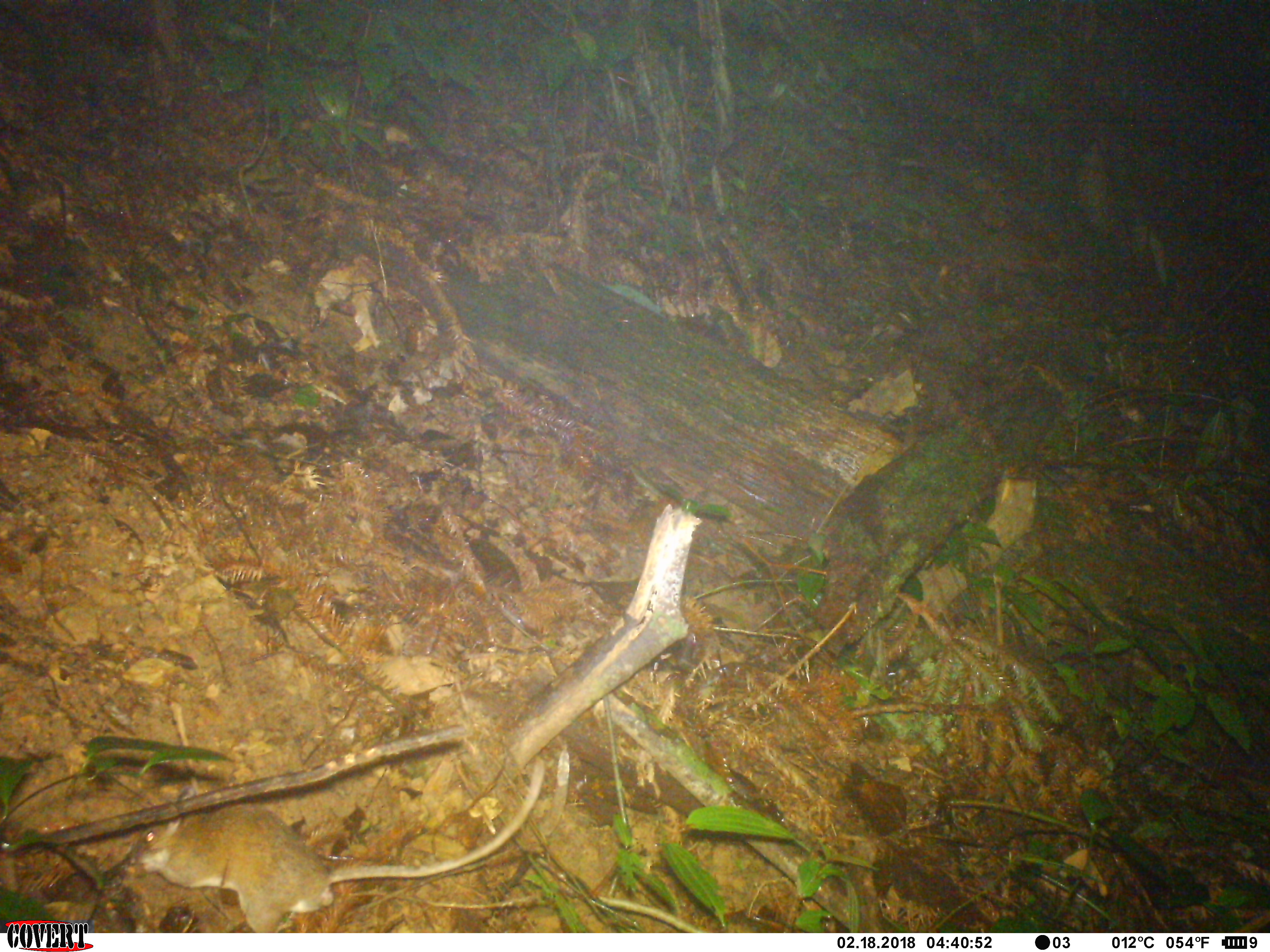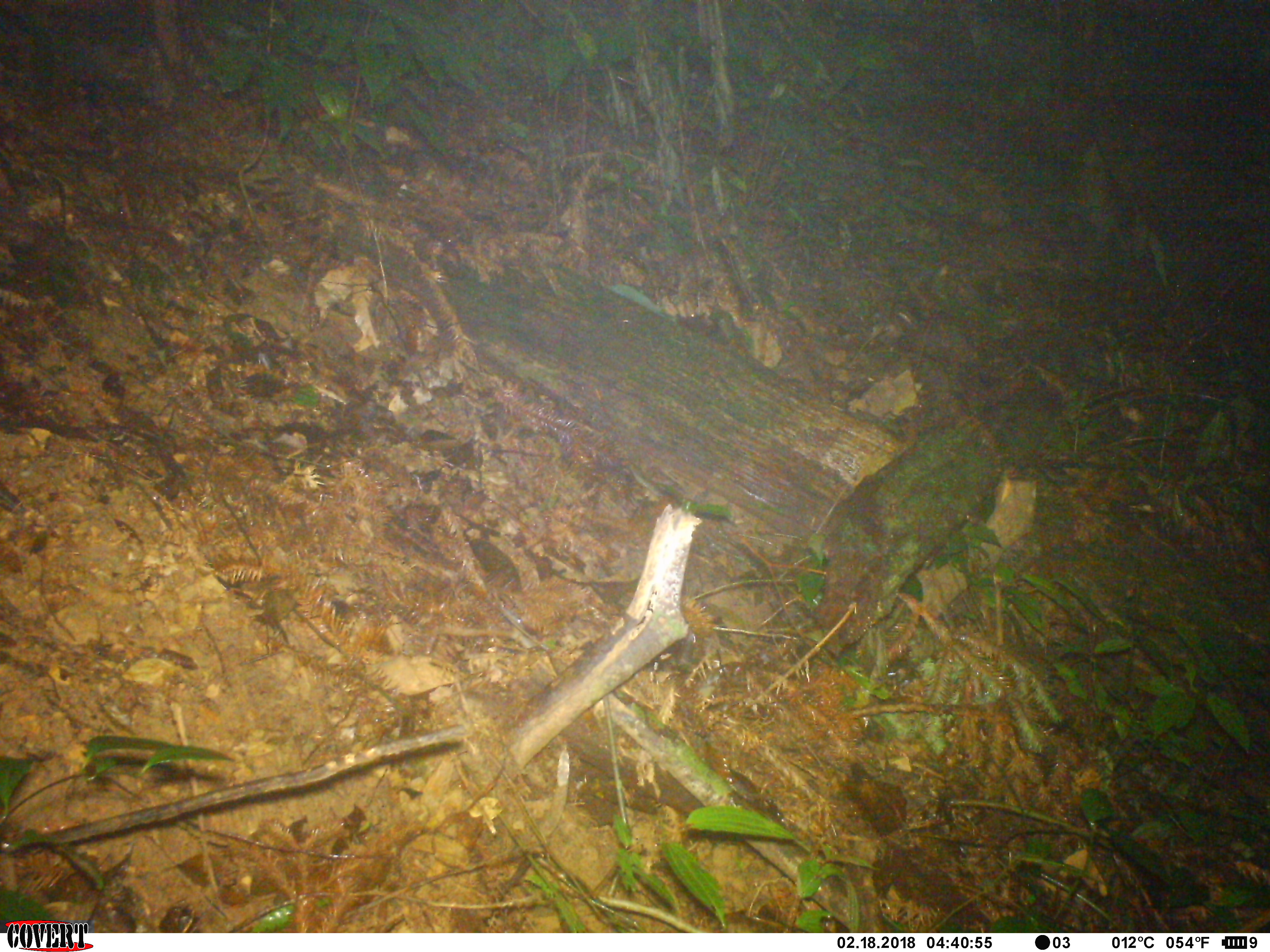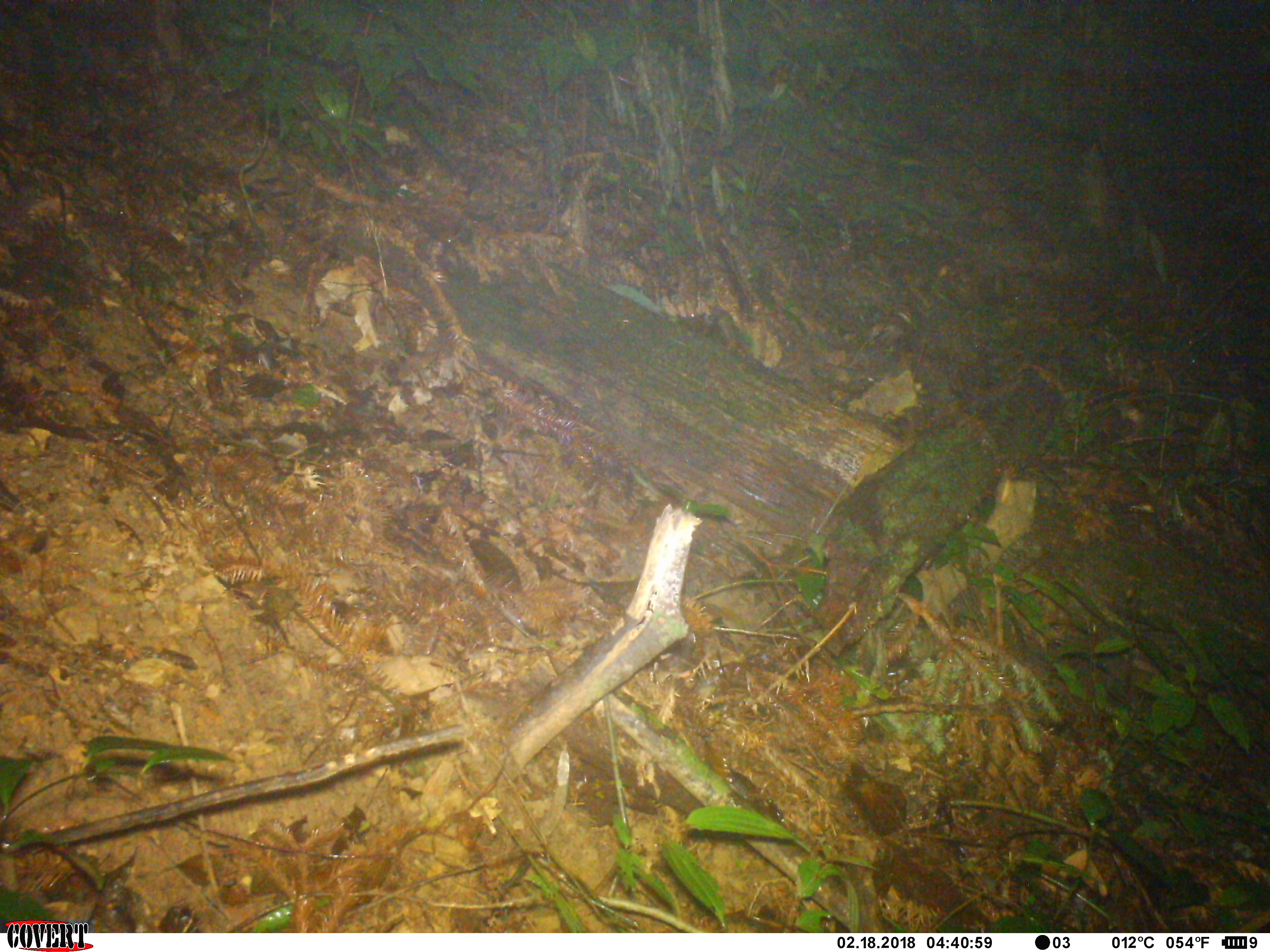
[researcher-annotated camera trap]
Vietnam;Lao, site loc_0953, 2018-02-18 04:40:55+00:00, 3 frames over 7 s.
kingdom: Animalia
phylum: Chordata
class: Mammalia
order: Rodentia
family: Muridae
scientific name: Muridae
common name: old-world mice and rats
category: unidentified murid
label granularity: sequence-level